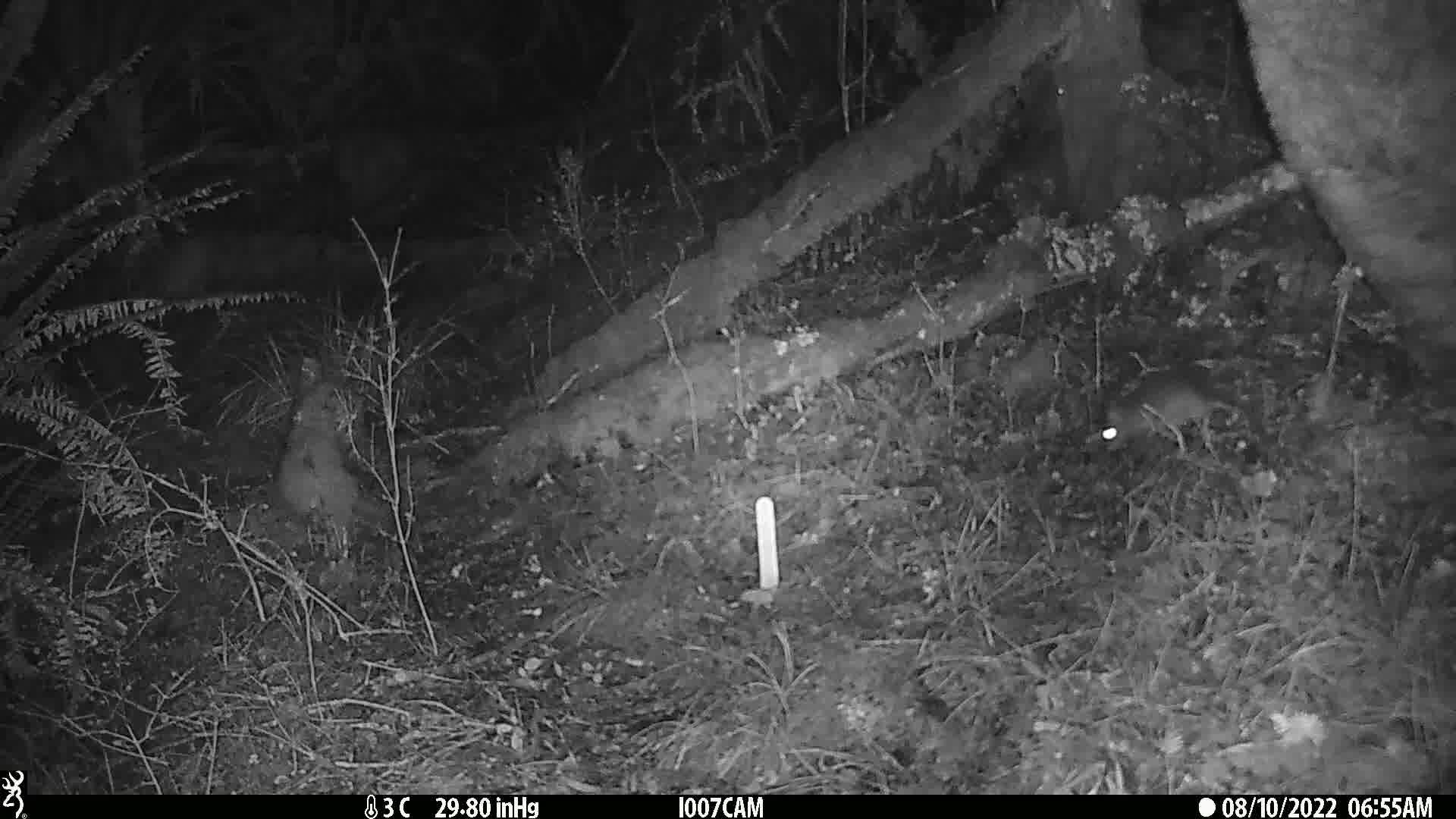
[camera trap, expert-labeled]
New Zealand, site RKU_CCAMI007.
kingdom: Animalia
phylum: Chordata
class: Mammalia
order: Rodentia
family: Muridae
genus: Rattus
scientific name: Rattus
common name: rat